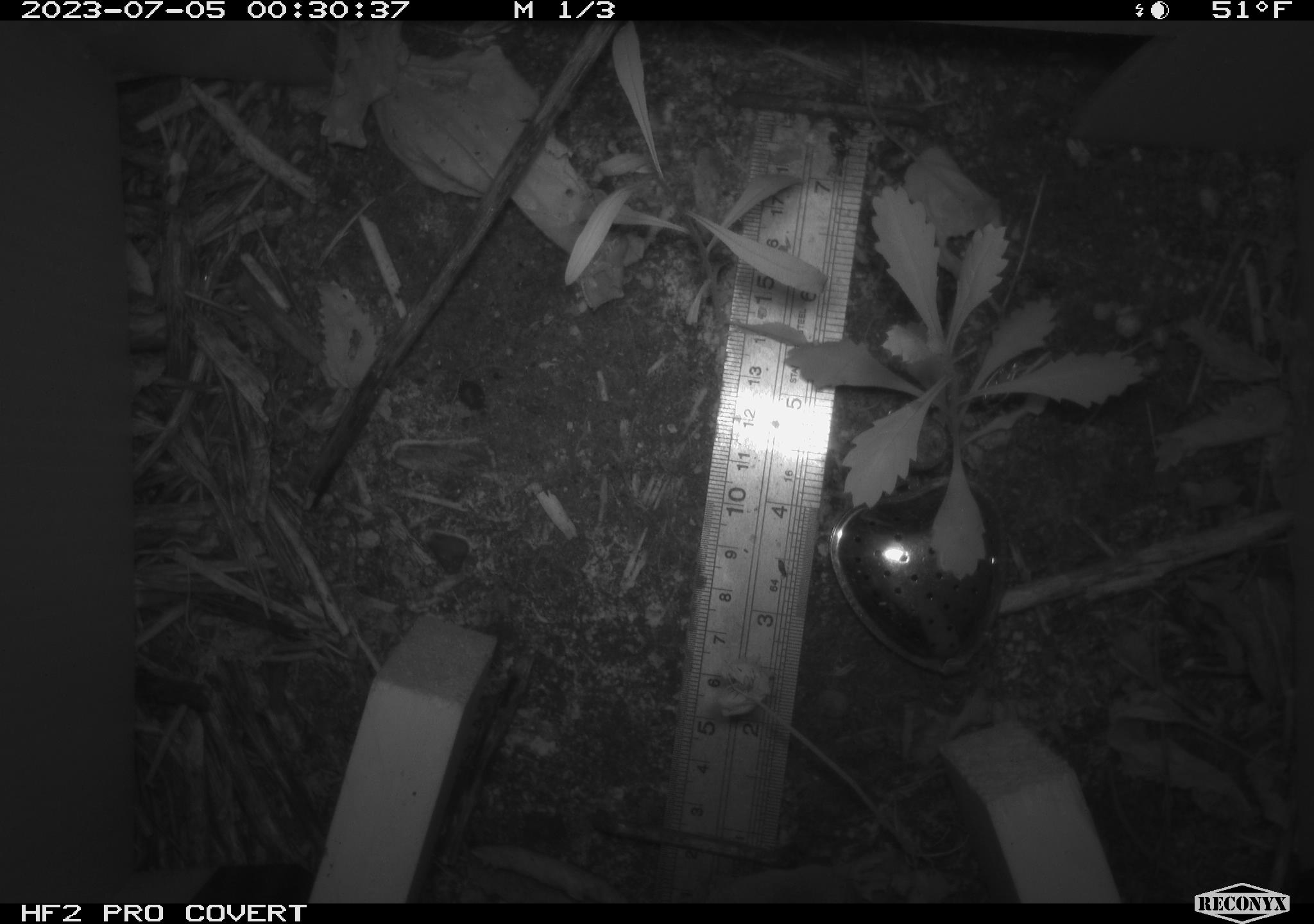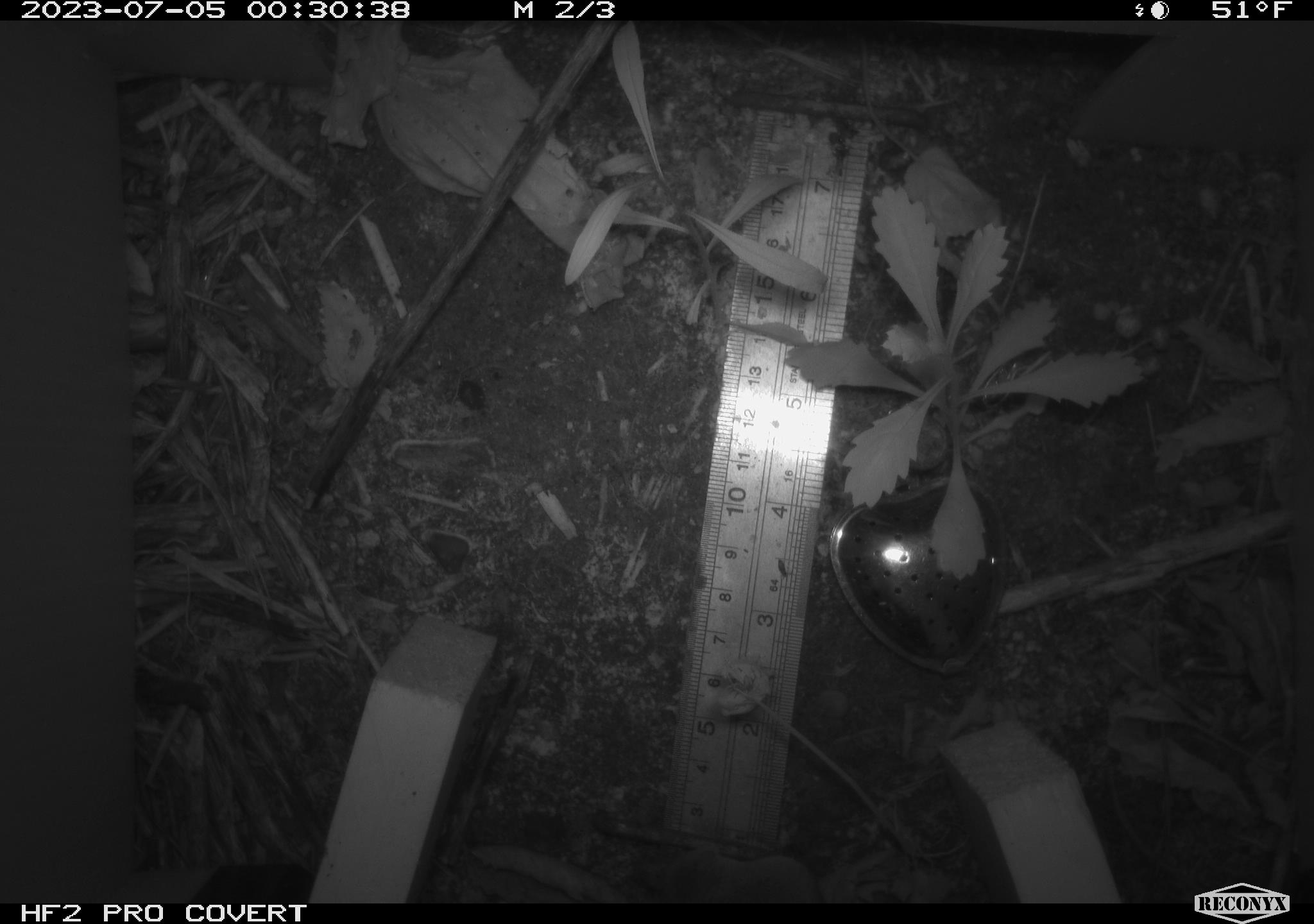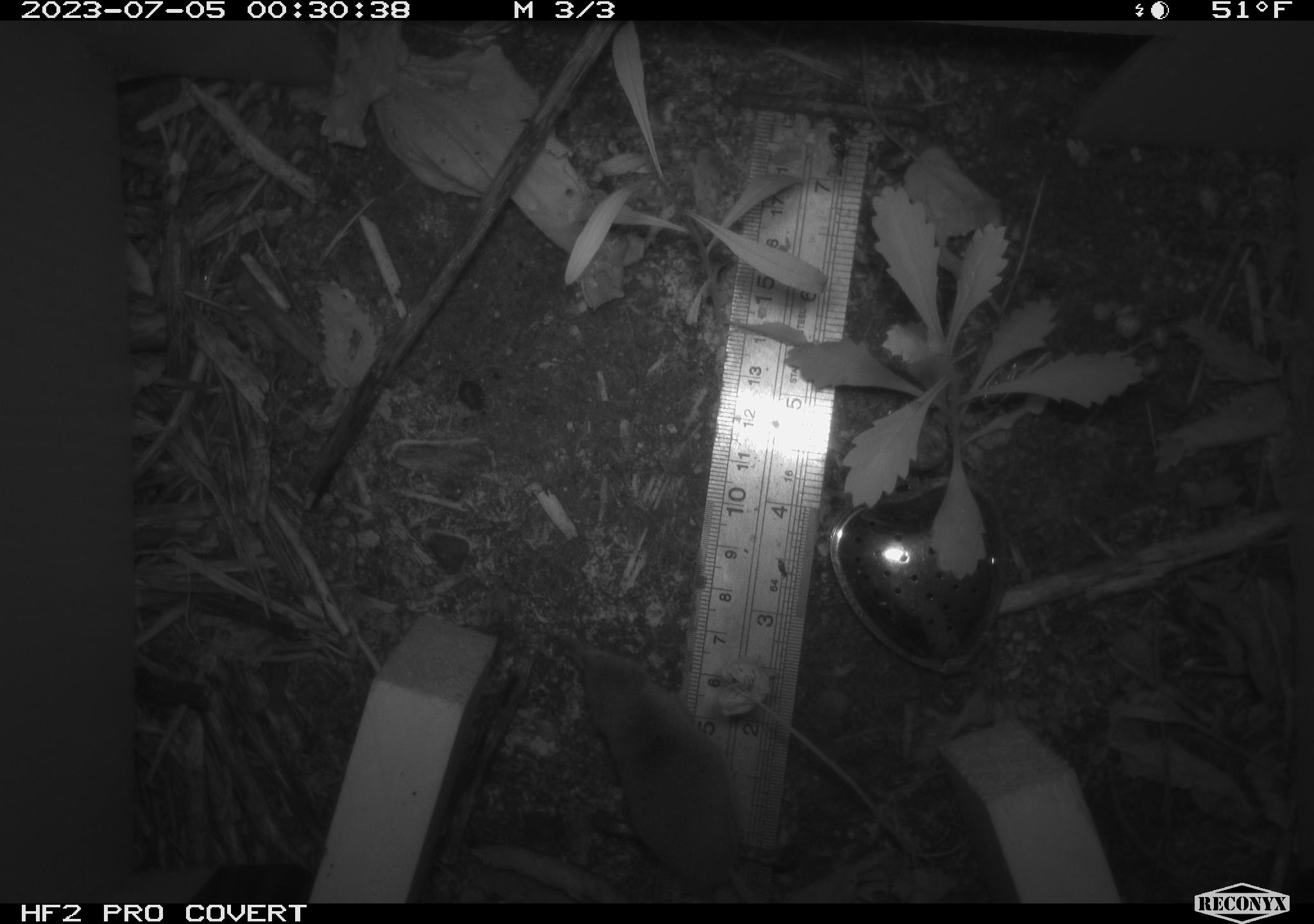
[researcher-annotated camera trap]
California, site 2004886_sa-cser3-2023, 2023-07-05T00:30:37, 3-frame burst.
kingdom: Animalia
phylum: Chordata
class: Mammalia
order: Eulipotyphla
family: Soricidae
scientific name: Soricidae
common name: shrews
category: soricidae family